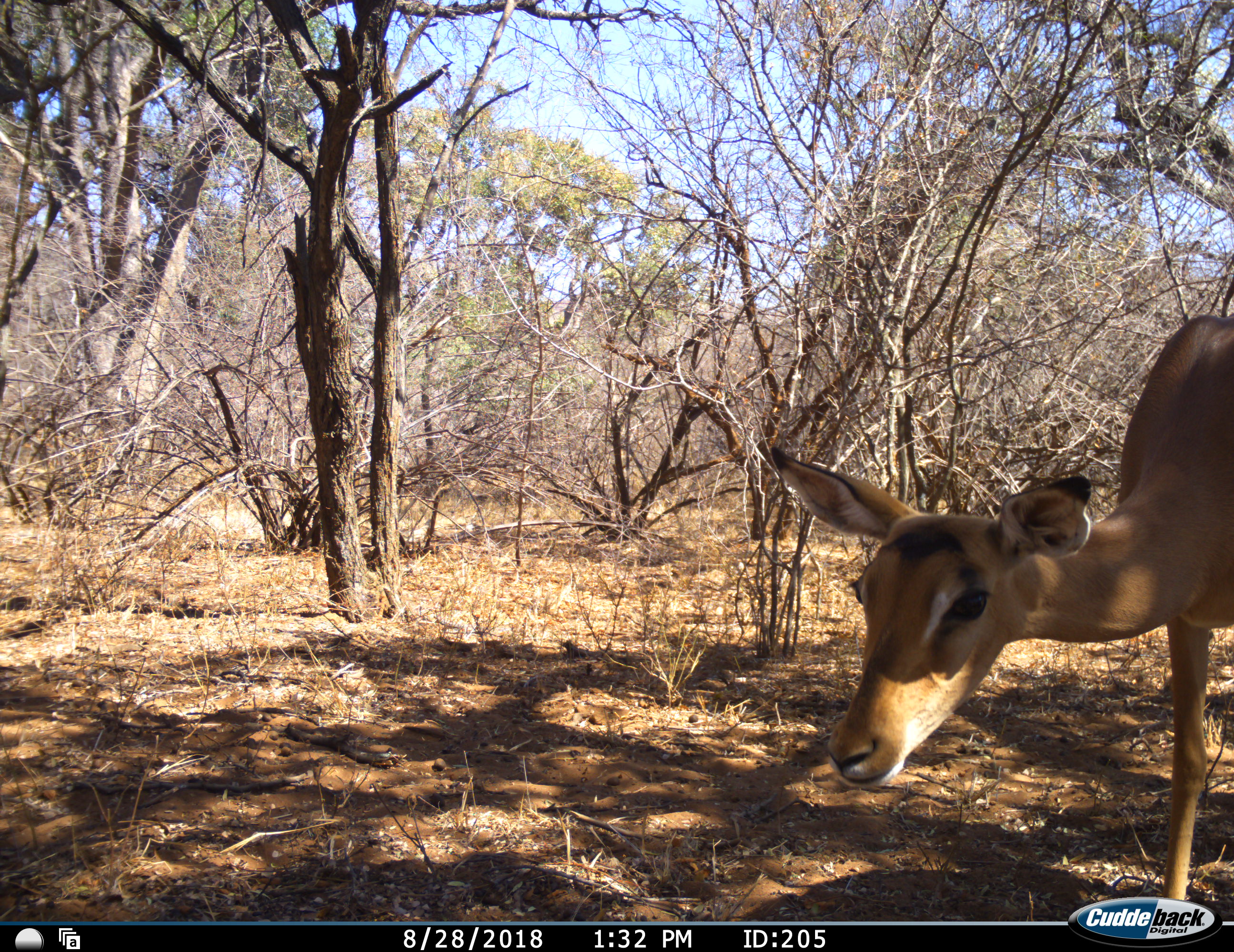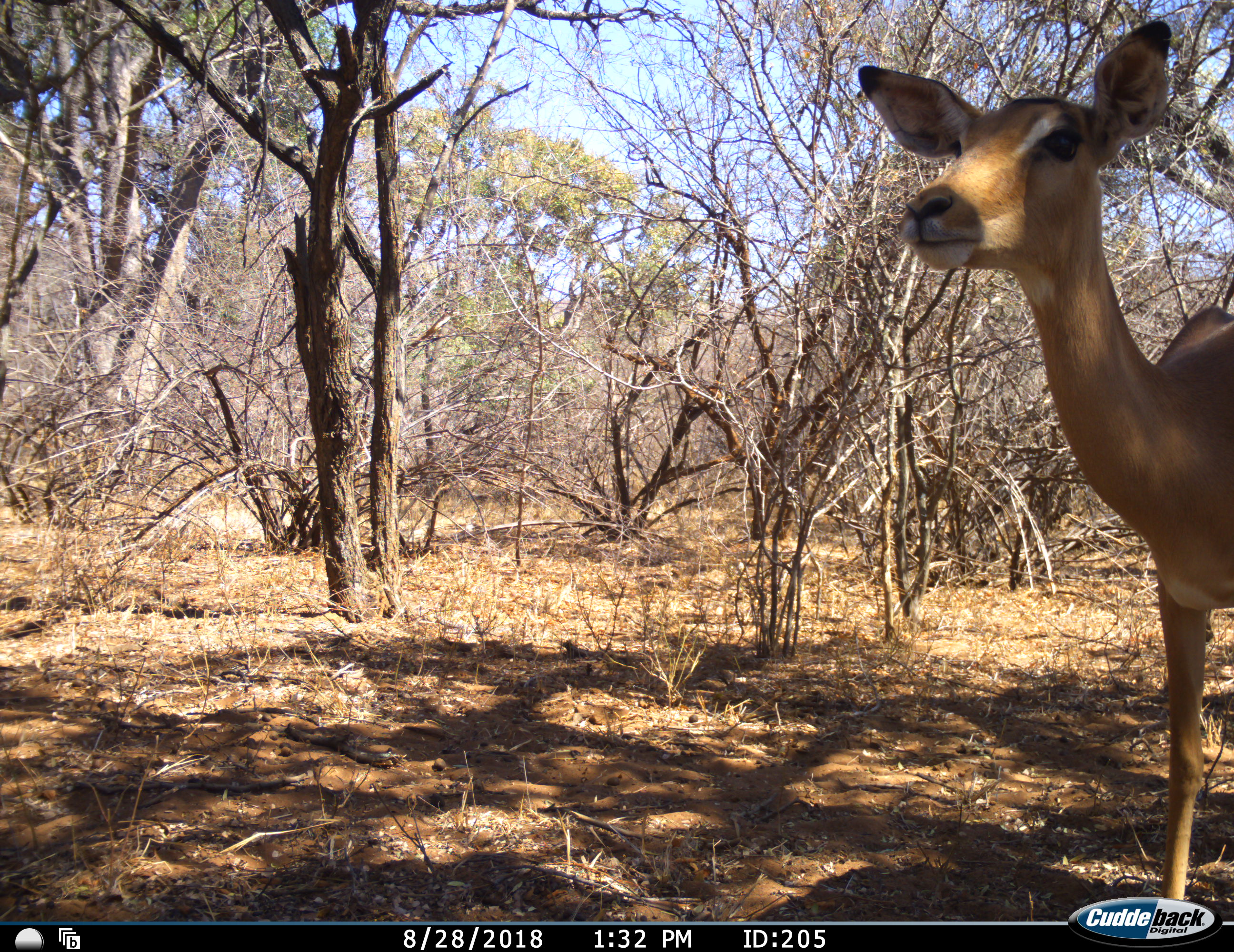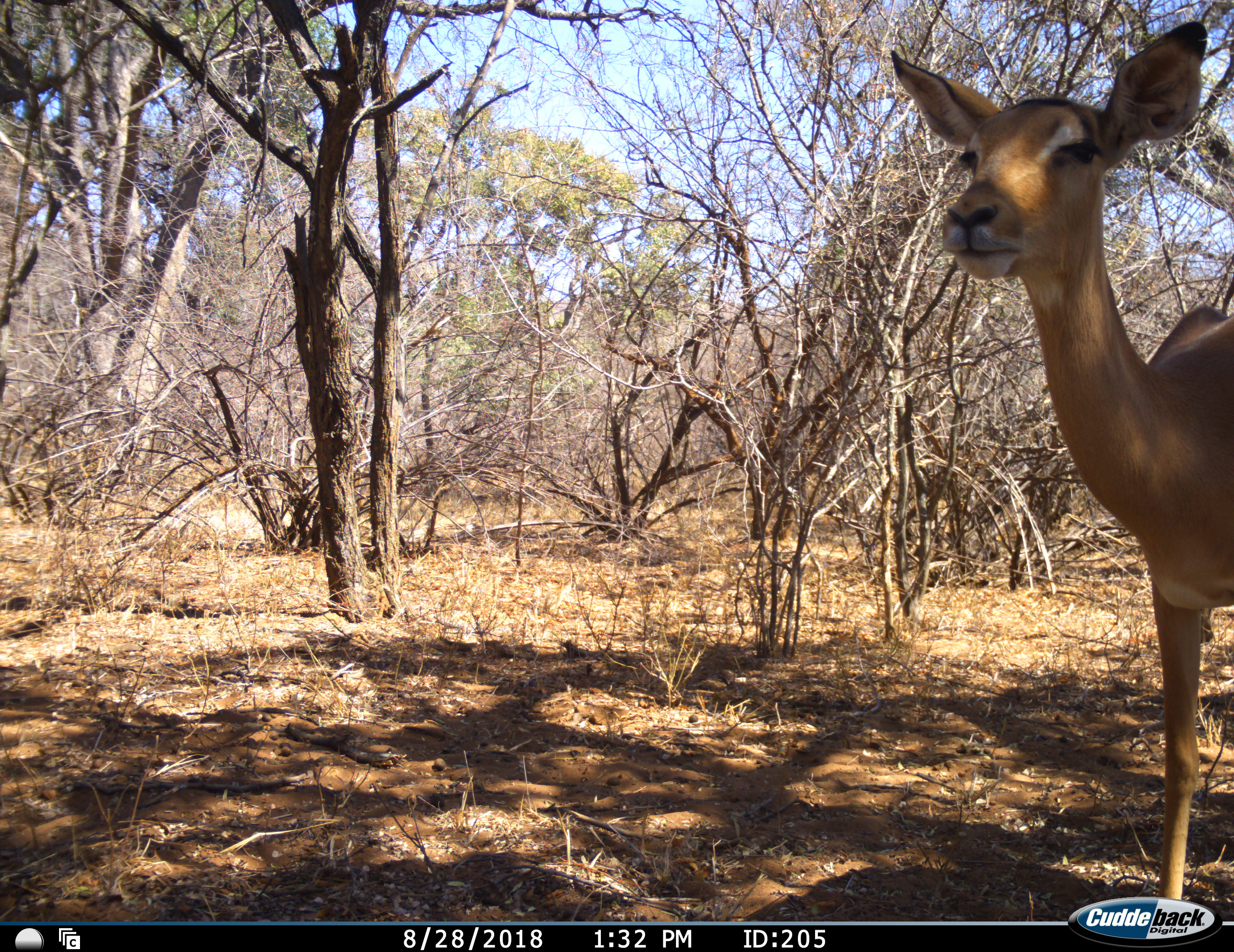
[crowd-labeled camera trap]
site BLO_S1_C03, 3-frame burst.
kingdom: Animalia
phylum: Chordata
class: Mammalia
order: Artiodactyla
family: Bovidae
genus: Aepyceros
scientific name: Aepyceros melampus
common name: impala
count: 1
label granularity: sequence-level